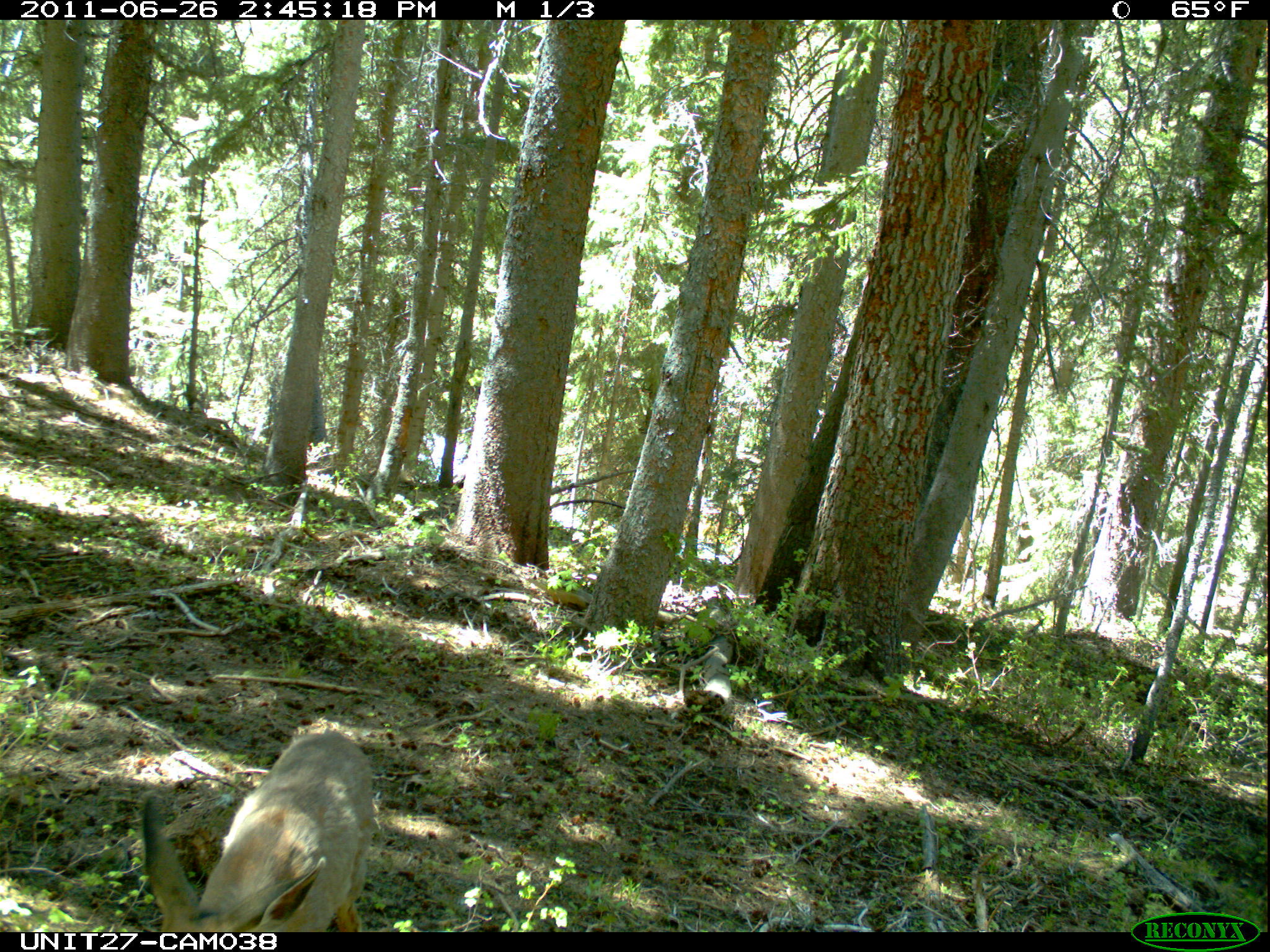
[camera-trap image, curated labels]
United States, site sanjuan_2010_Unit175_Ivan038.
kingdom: Animalia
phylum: Chordata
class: Mammalia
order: Artiodactyla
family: Cervidae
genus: Odocoileus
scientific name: Odocoileus hemionus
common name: mule deer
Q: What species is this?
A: Odocoileus hemionus (mule deer).